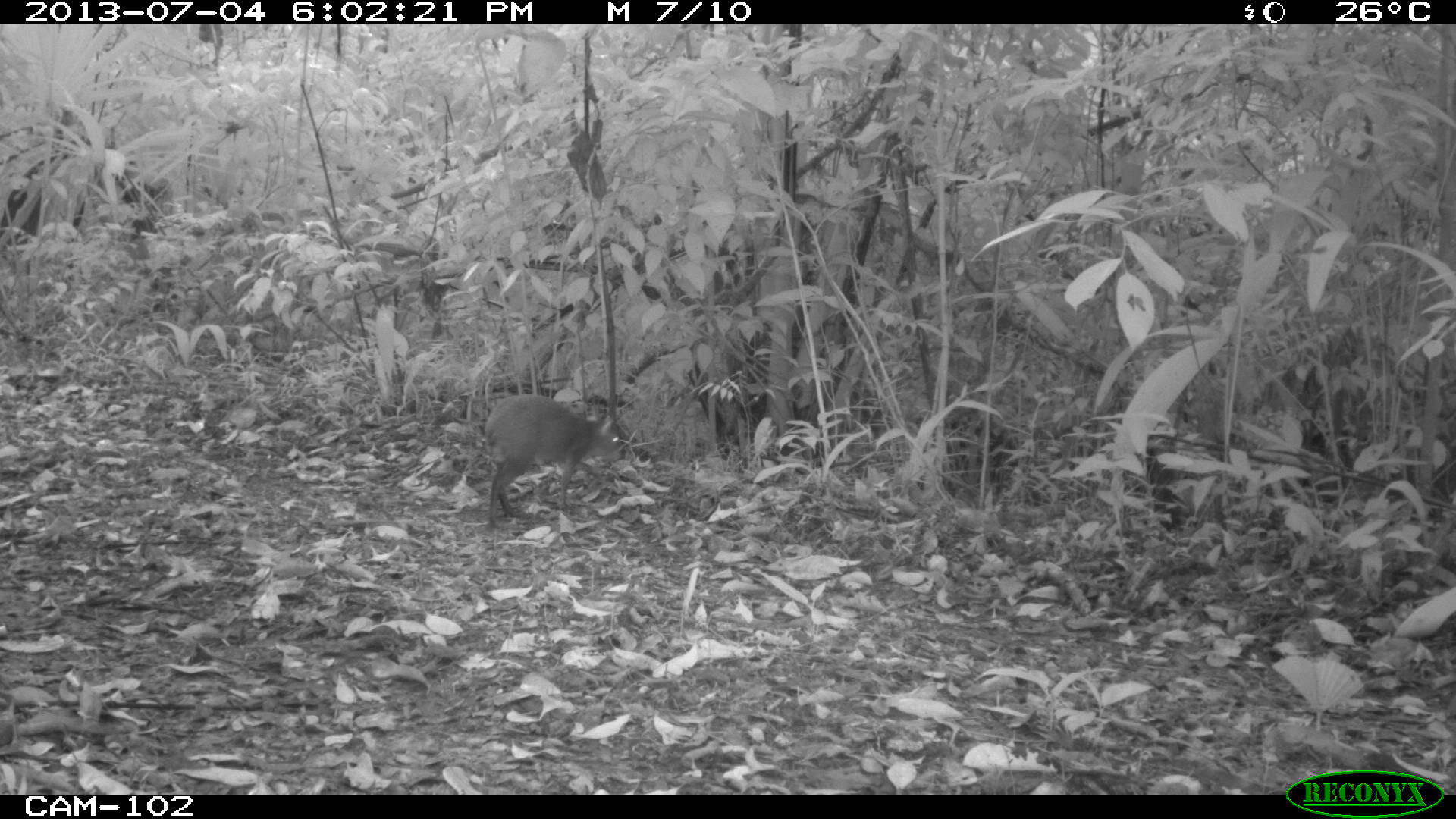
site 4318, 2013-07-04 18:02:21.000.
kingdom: Animalia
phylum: Chordata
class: Mammalia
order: Rodentia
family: Dasyproctidae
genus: Dasyprocta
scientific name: Dasyprocta punctata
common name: central american agouti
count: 1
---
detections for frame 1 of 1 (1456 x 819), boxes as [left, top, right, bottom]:
dasyprocta punctata: [484, 394, 621, 529]